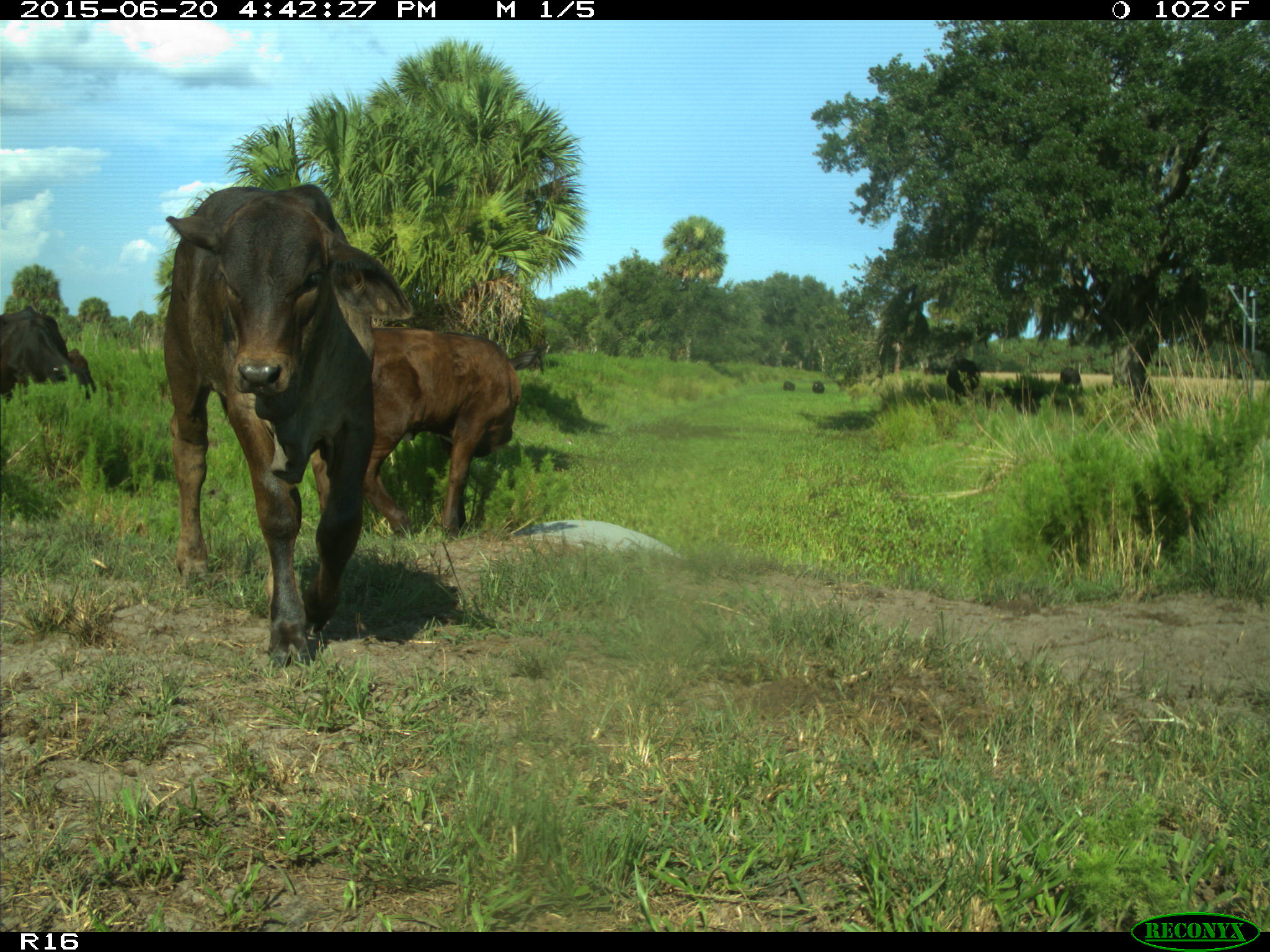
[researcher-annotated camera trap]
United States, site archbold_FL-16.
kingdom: Animalia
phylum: Chordata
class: Mammalia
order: Artiodactyla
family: Bovidae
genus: Bos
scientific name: Bos taurus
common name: domestic cow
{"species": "Bos taurus (domestic cow)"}